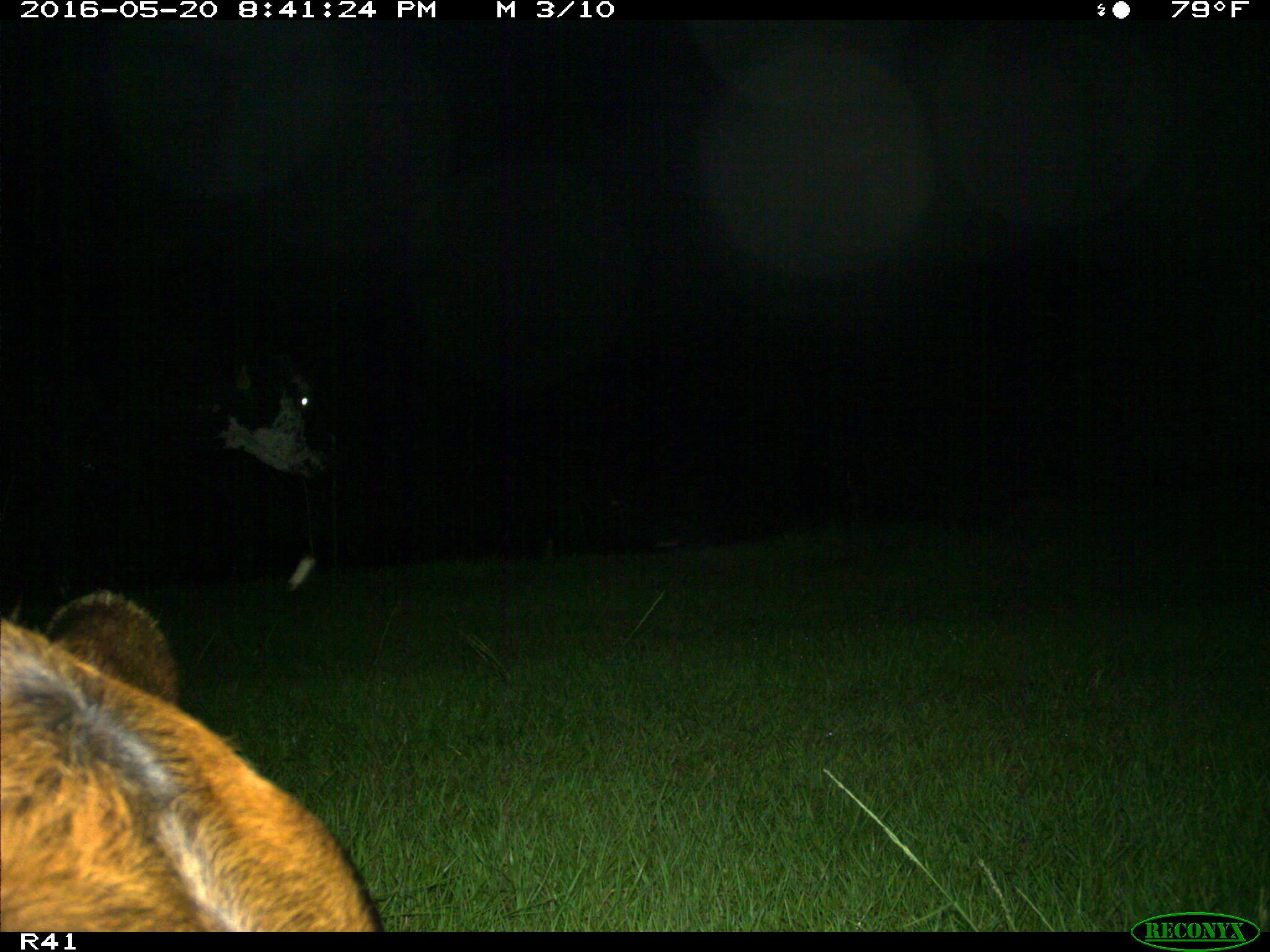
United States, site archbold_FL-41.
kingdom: Animalia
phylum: Chordata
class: Mammalia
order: Artiodactyla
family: Bovidae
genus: Bos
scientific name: Bos taurus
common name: domestic cow